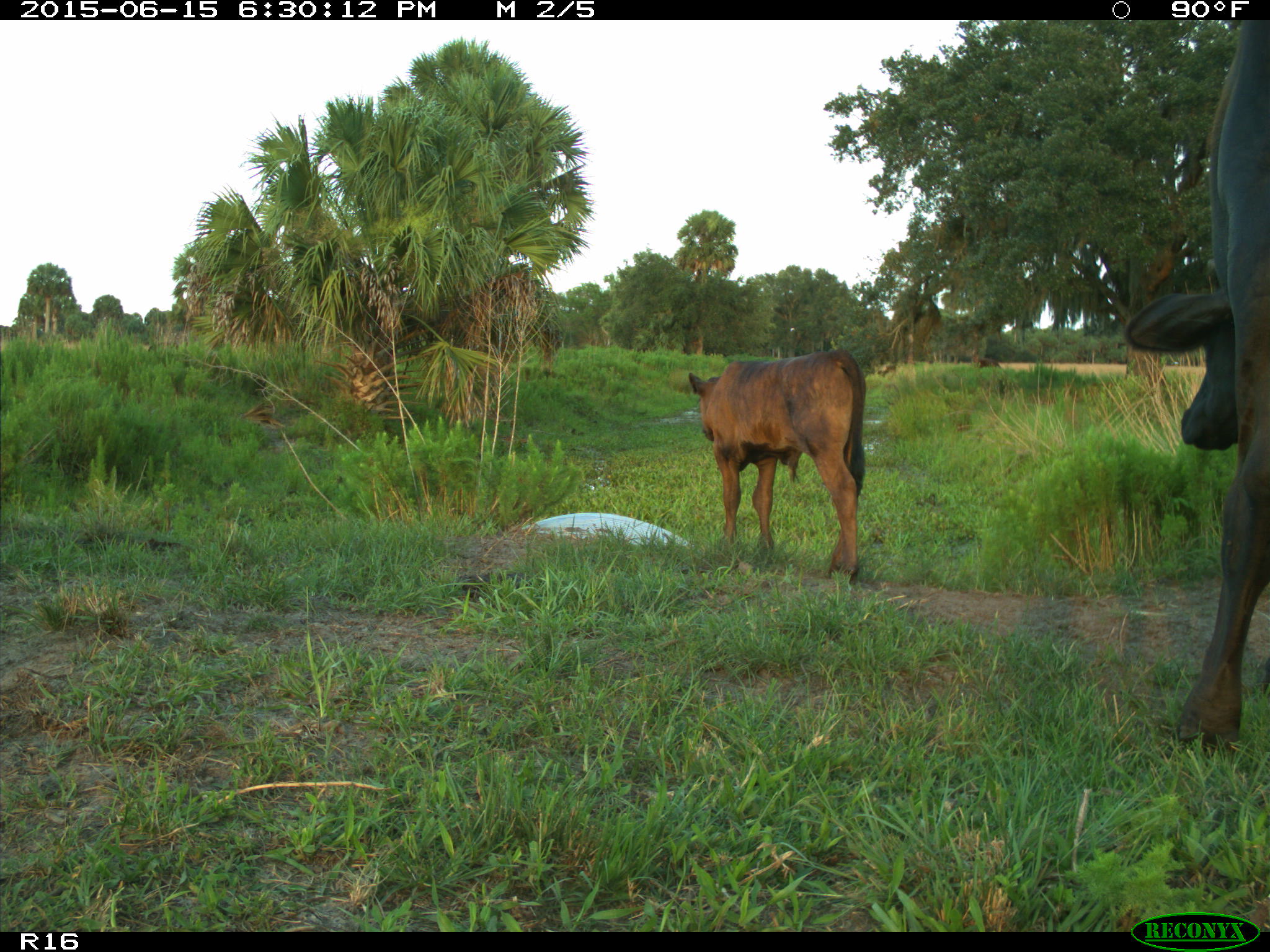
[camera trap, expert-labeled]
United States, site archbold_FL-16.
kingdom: Animalia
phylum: Chordata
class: Mammalia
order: Artiodactyla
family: Bovidae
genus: Bos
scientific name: Bos taurus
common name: domestic cow